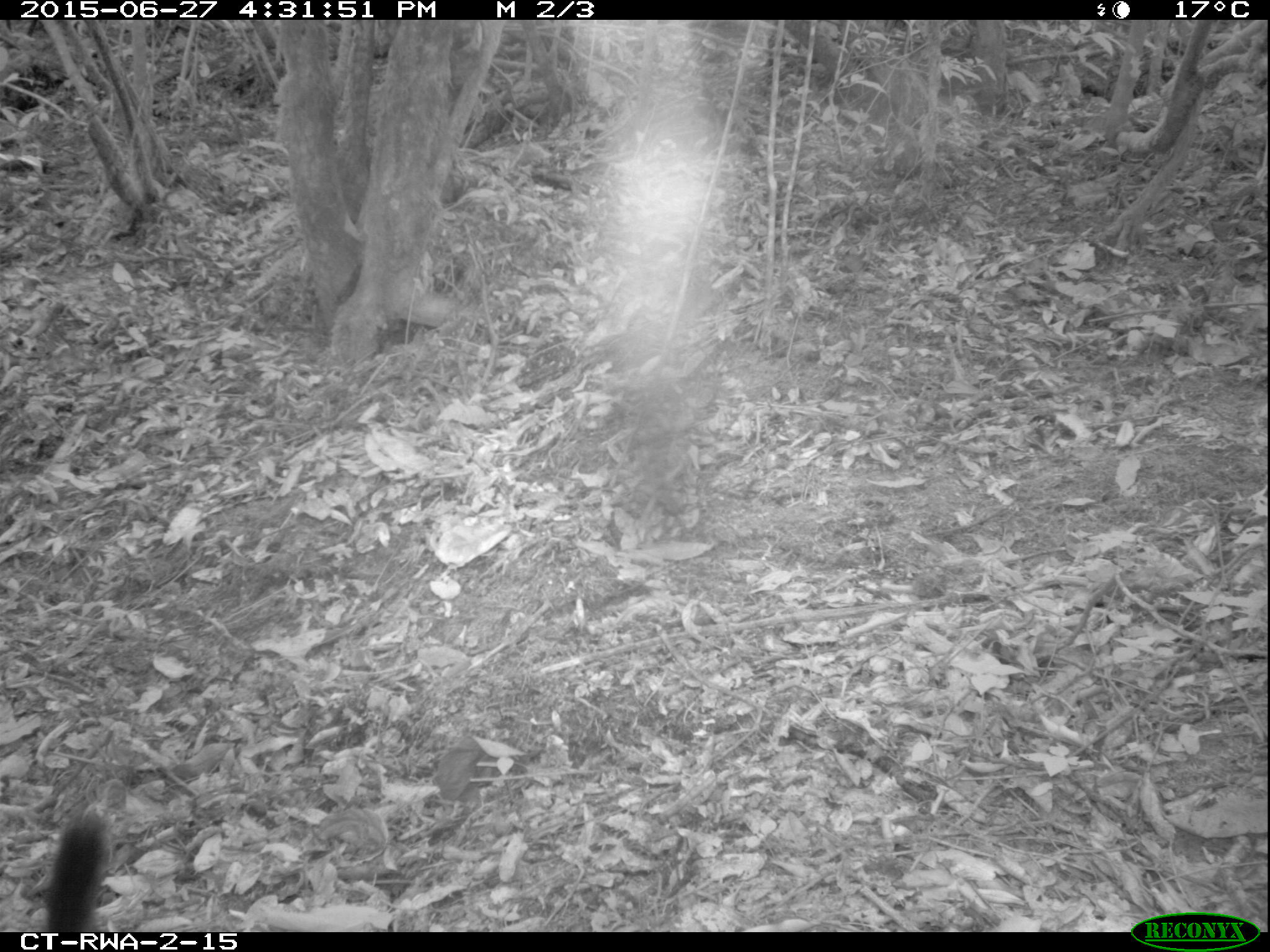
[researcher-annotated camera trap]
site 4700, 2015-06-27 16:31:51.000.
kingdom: Animalia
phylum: Chordata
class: Mammalia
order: Primates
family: Cercopithecidae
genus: Allochrocebus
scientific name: Allochrocebus lhoesti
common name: l'hoest's monkey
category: cercopithecus lhoesti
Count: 1.